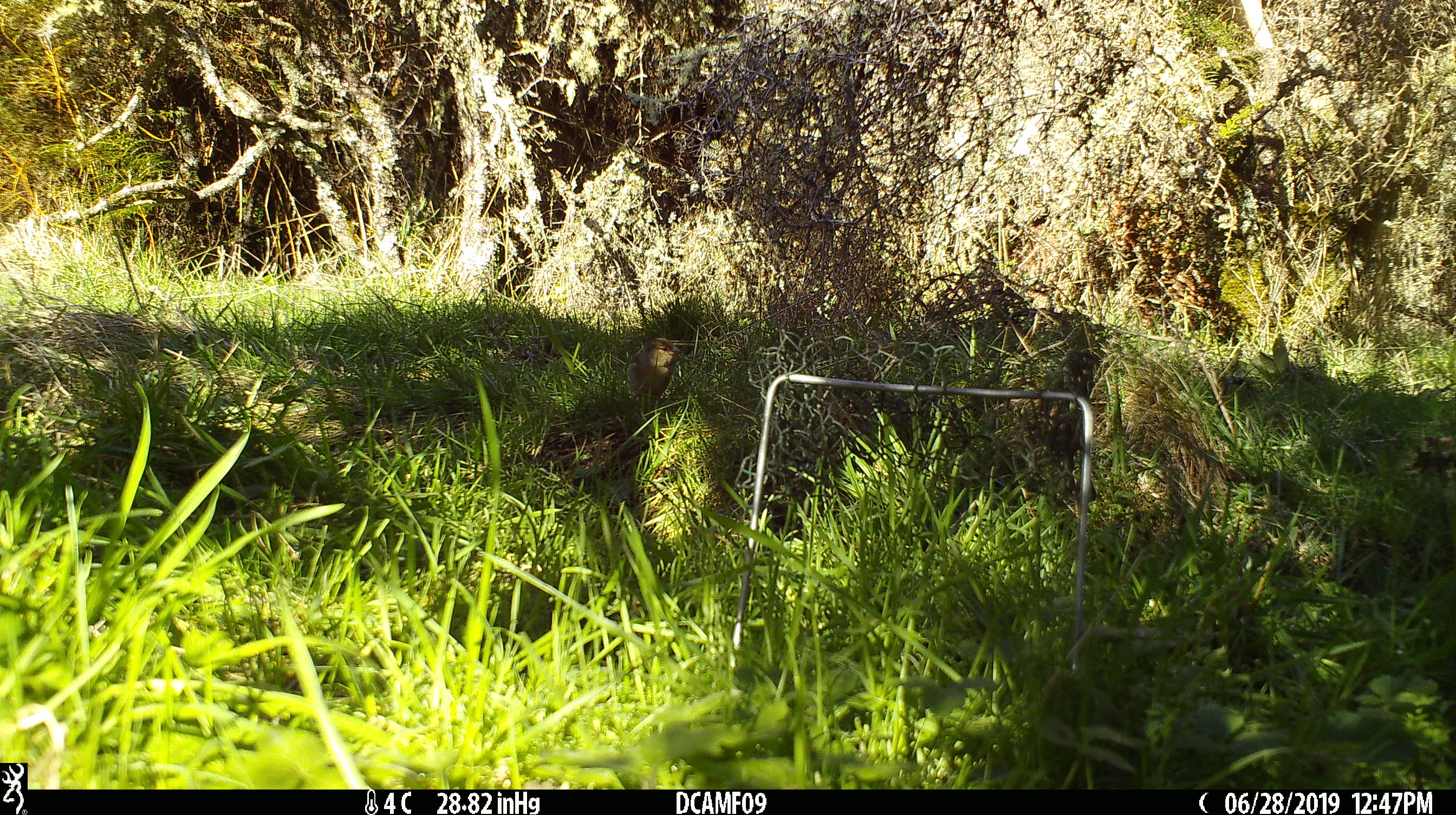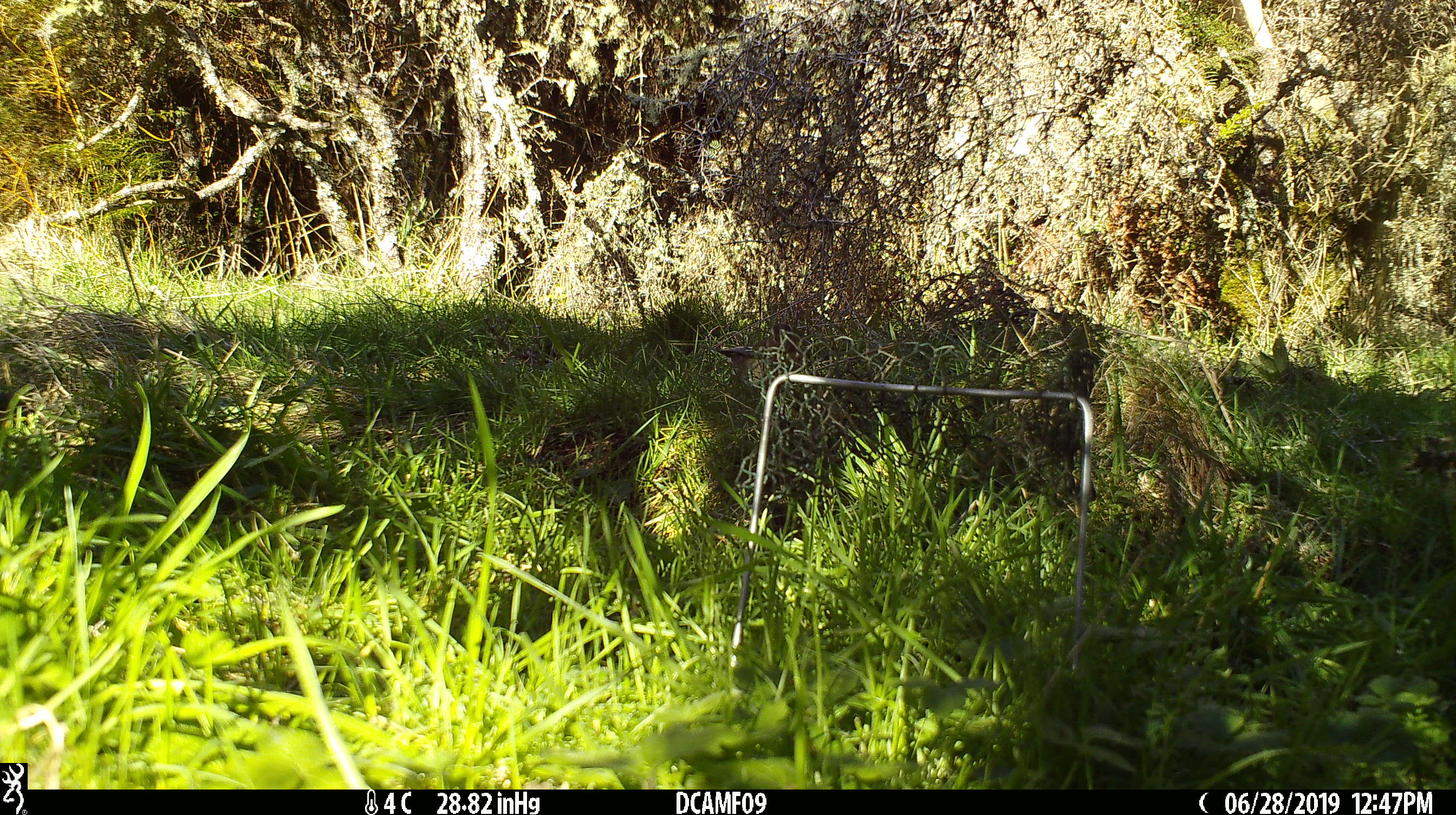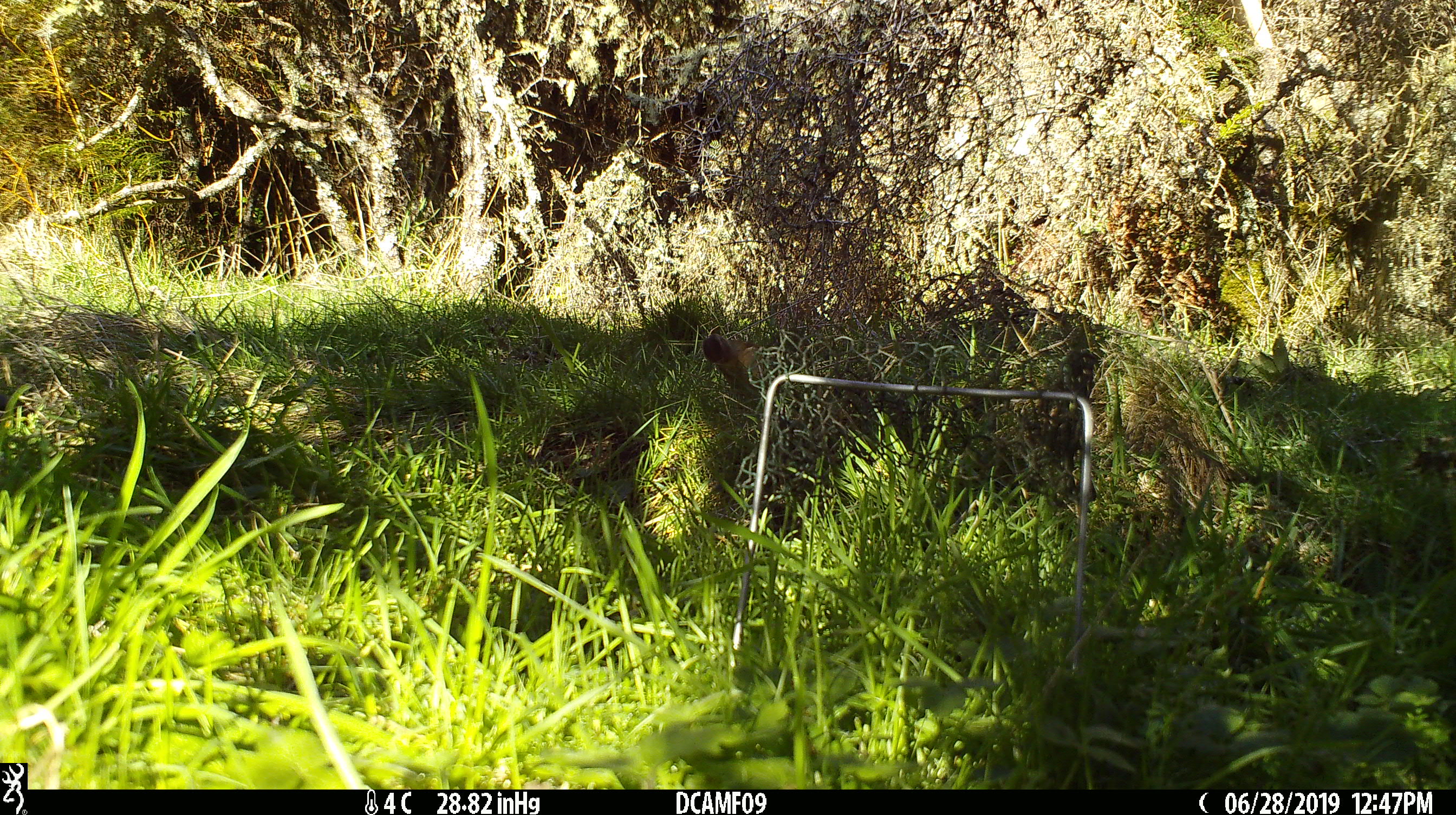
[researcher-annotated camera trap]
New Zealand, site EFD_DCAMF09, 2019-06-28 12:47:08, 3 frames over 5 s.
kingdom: Animalia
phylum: Chordata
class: Aves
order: Passeriformes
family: Fringillidae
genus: Fringilla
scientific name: Fringilla coelebs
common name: common chaffinch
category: chaffinch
Chaffinch (common chaffinch) (Fringilla coelebs).